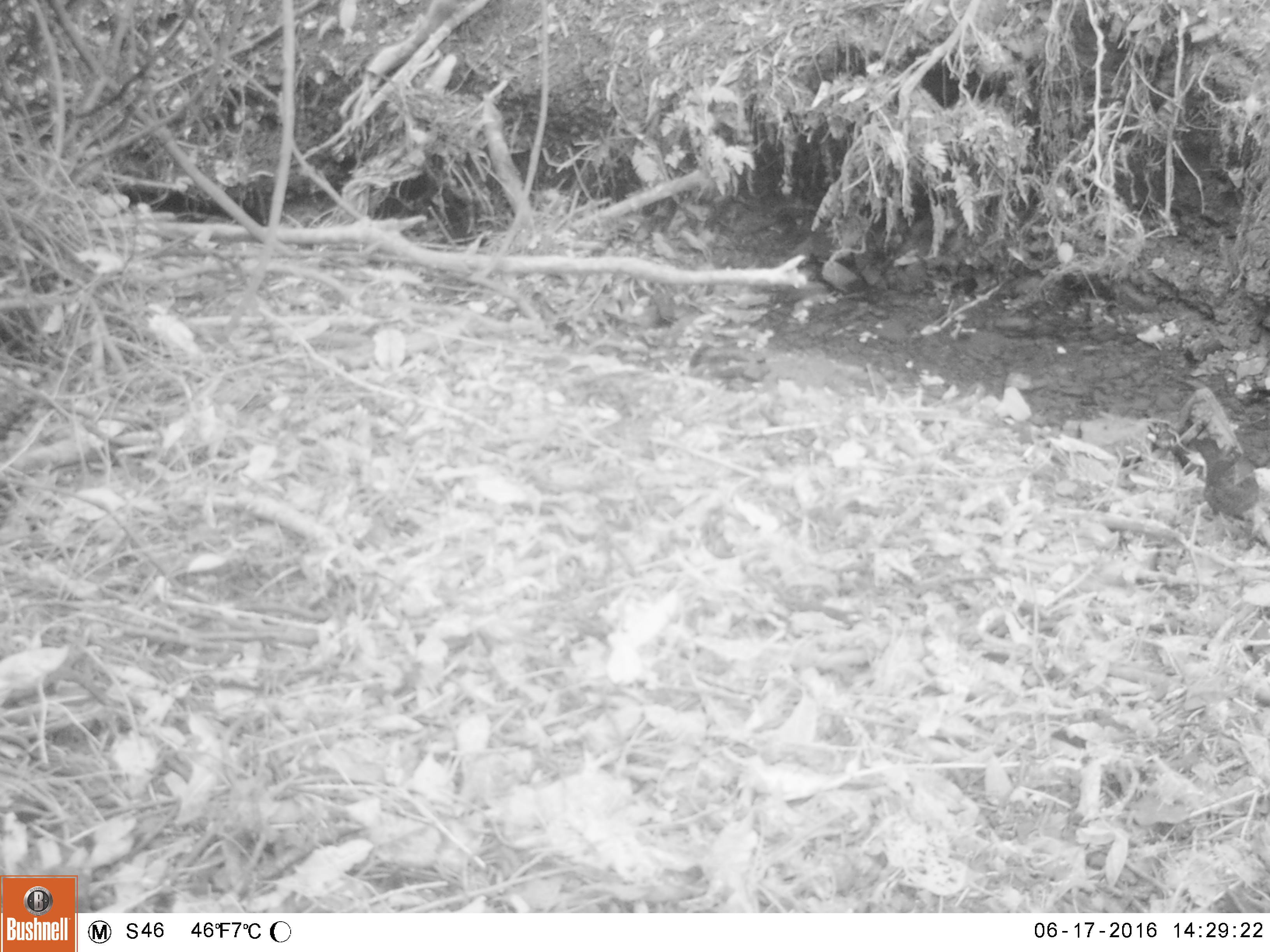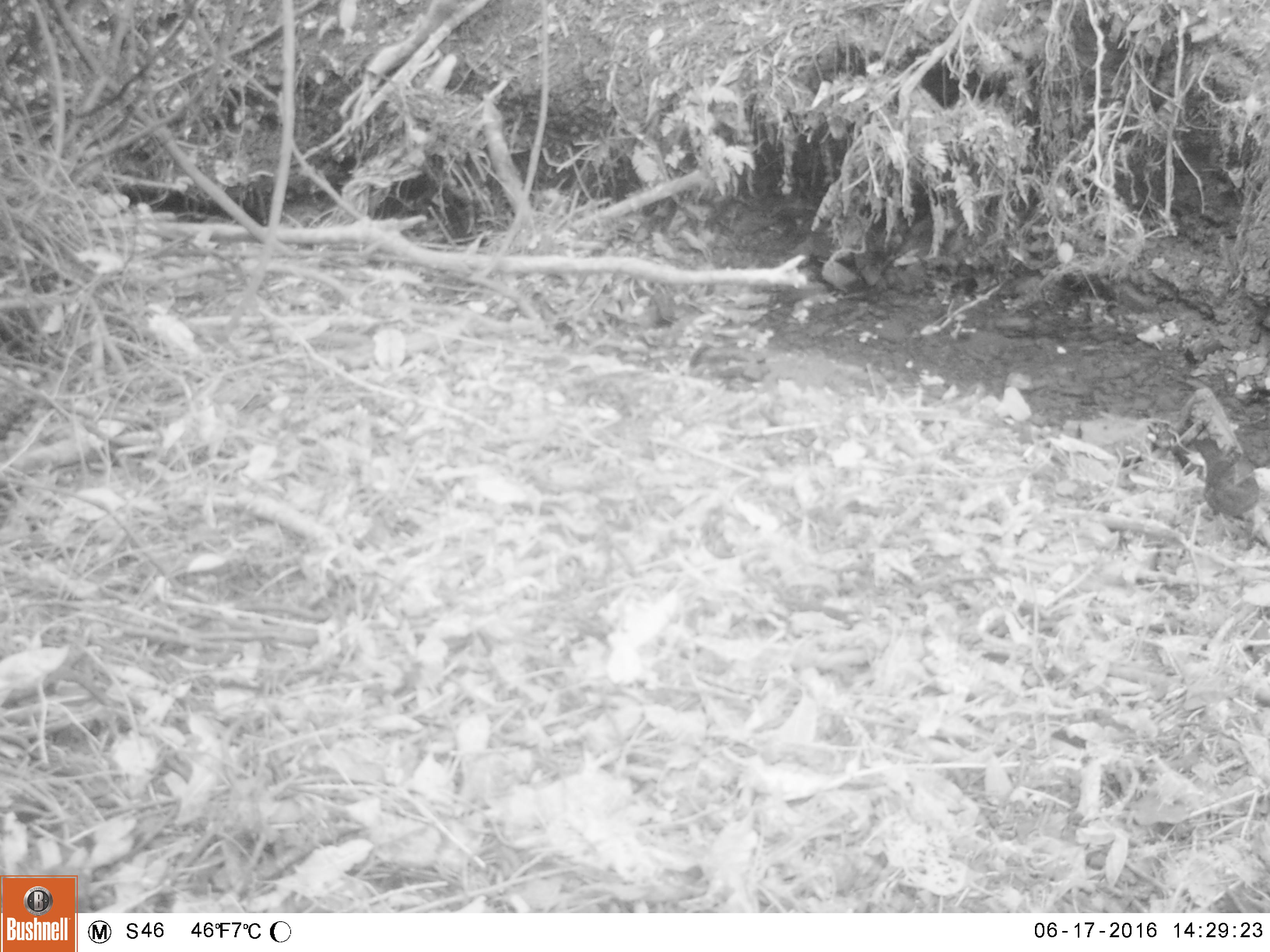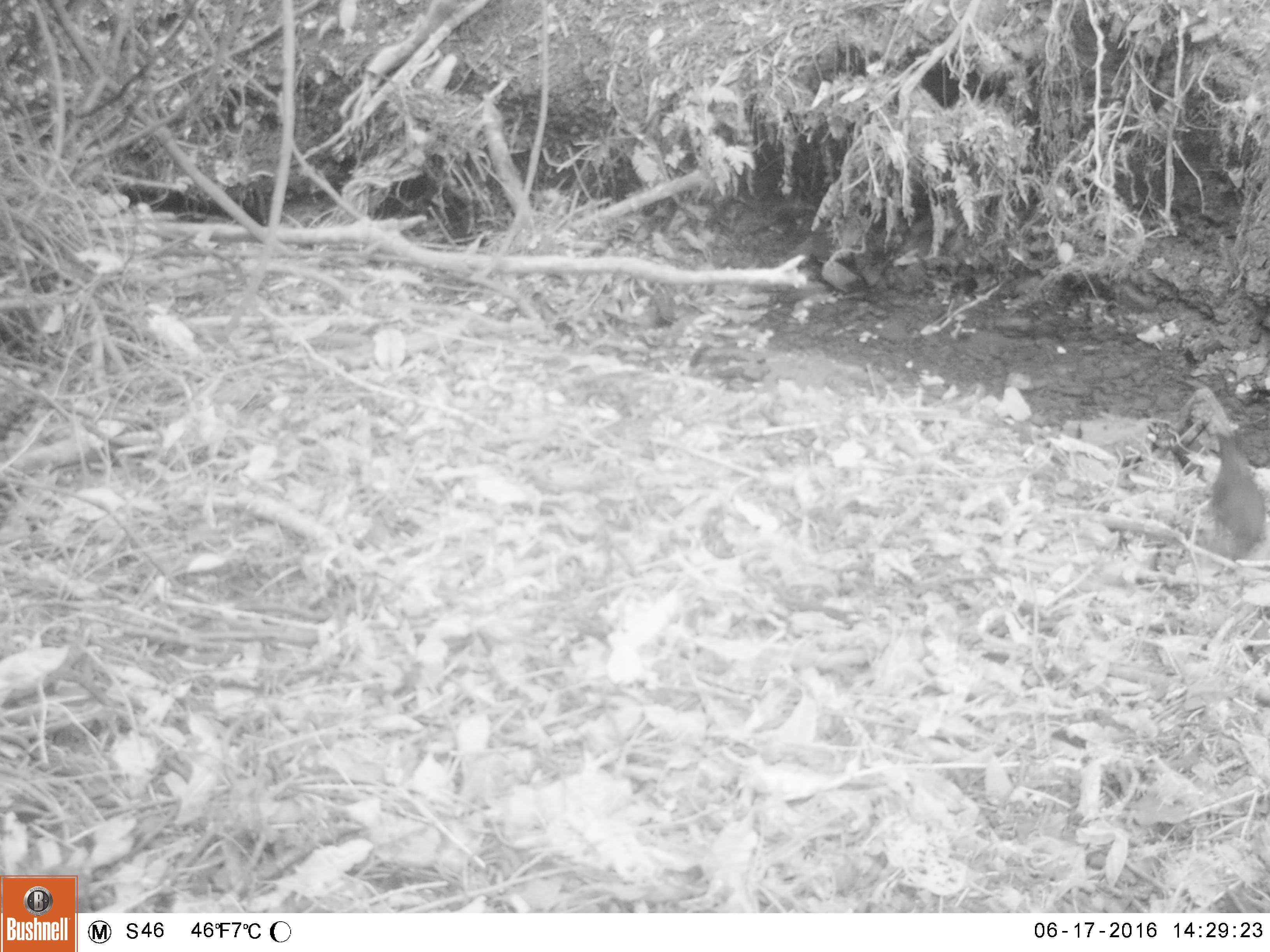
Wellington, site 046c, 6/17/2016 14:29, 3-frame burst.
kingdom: Animalia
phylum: Chordata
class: Aves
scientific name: Aves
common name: bird